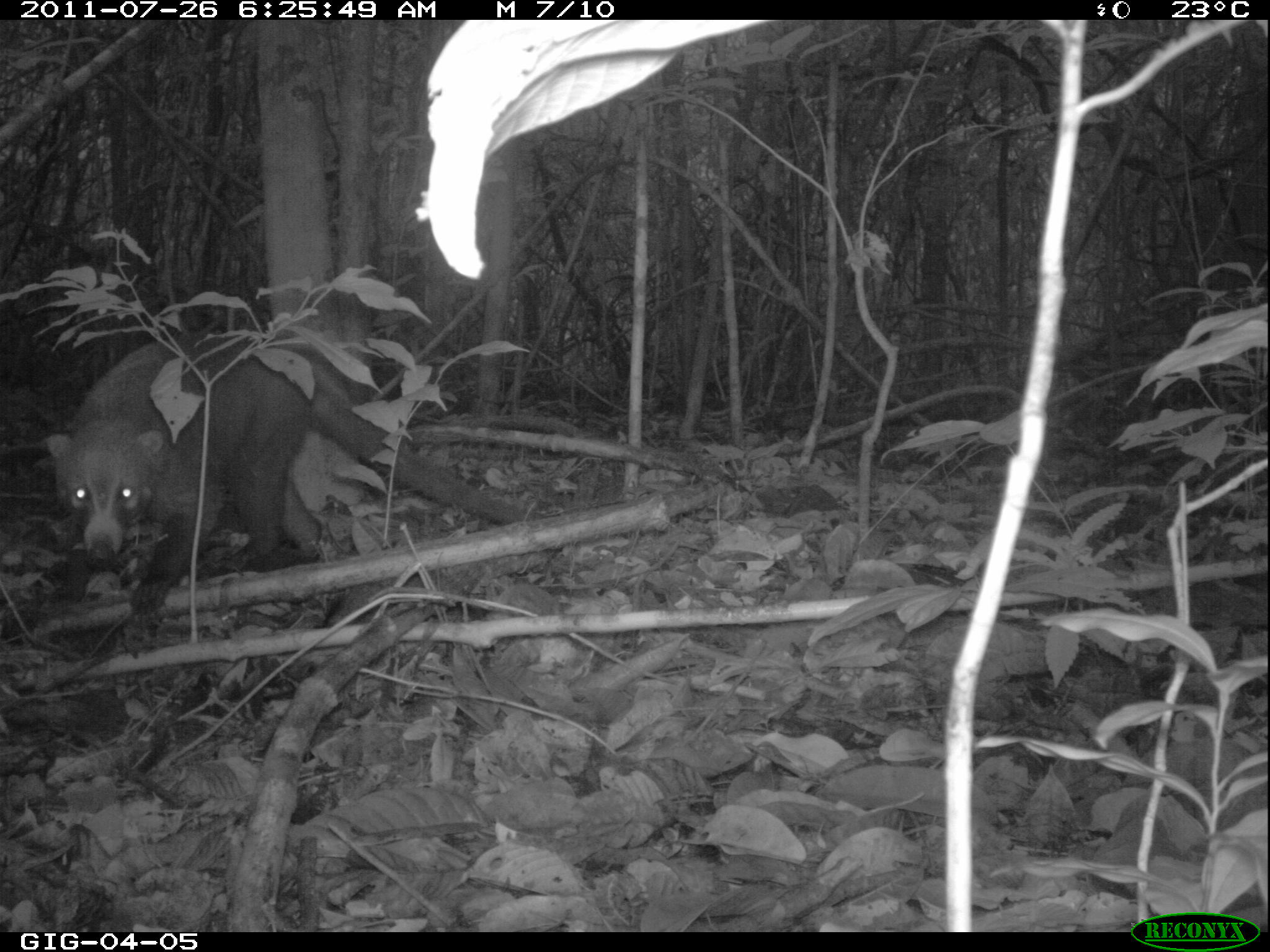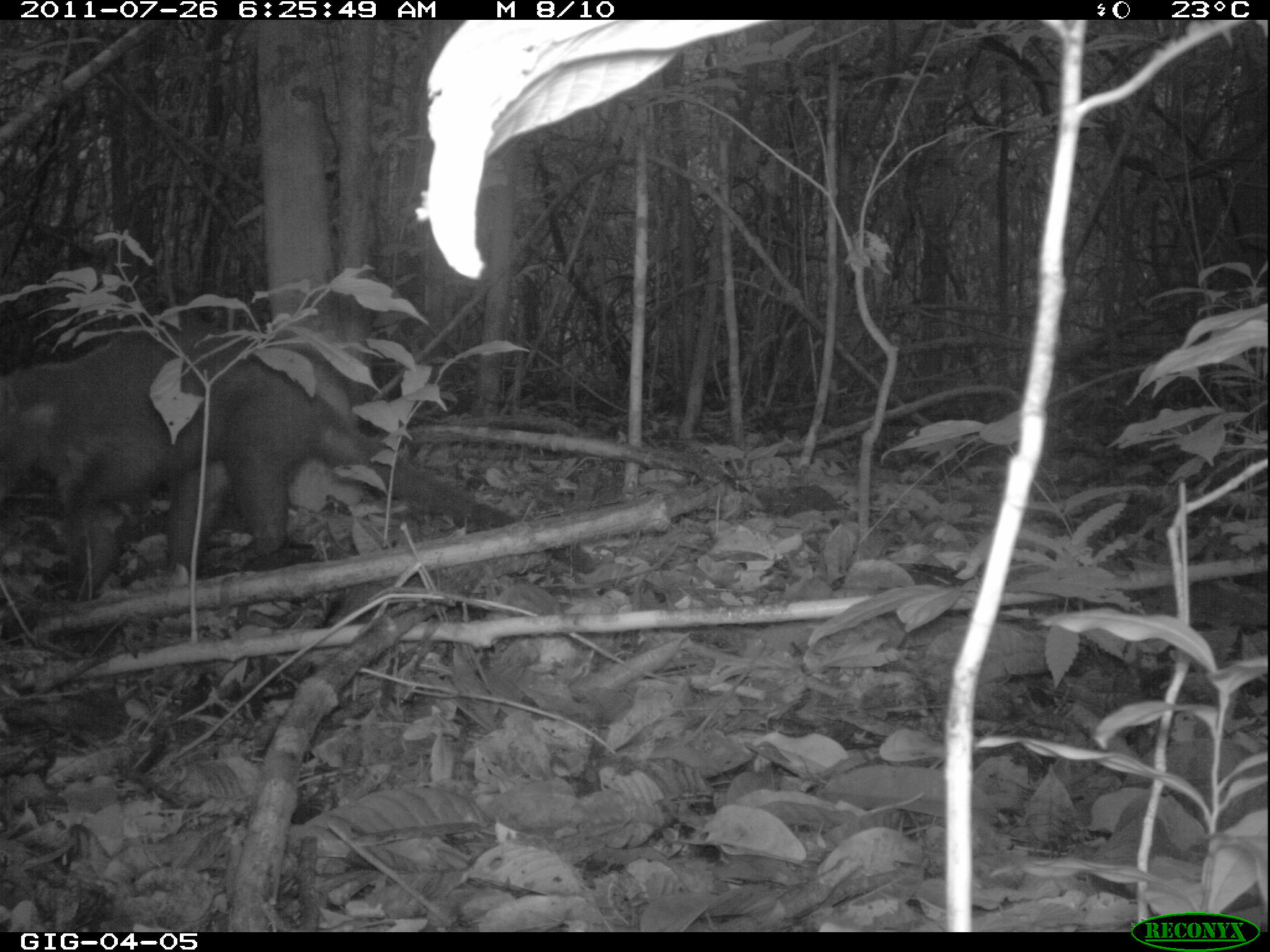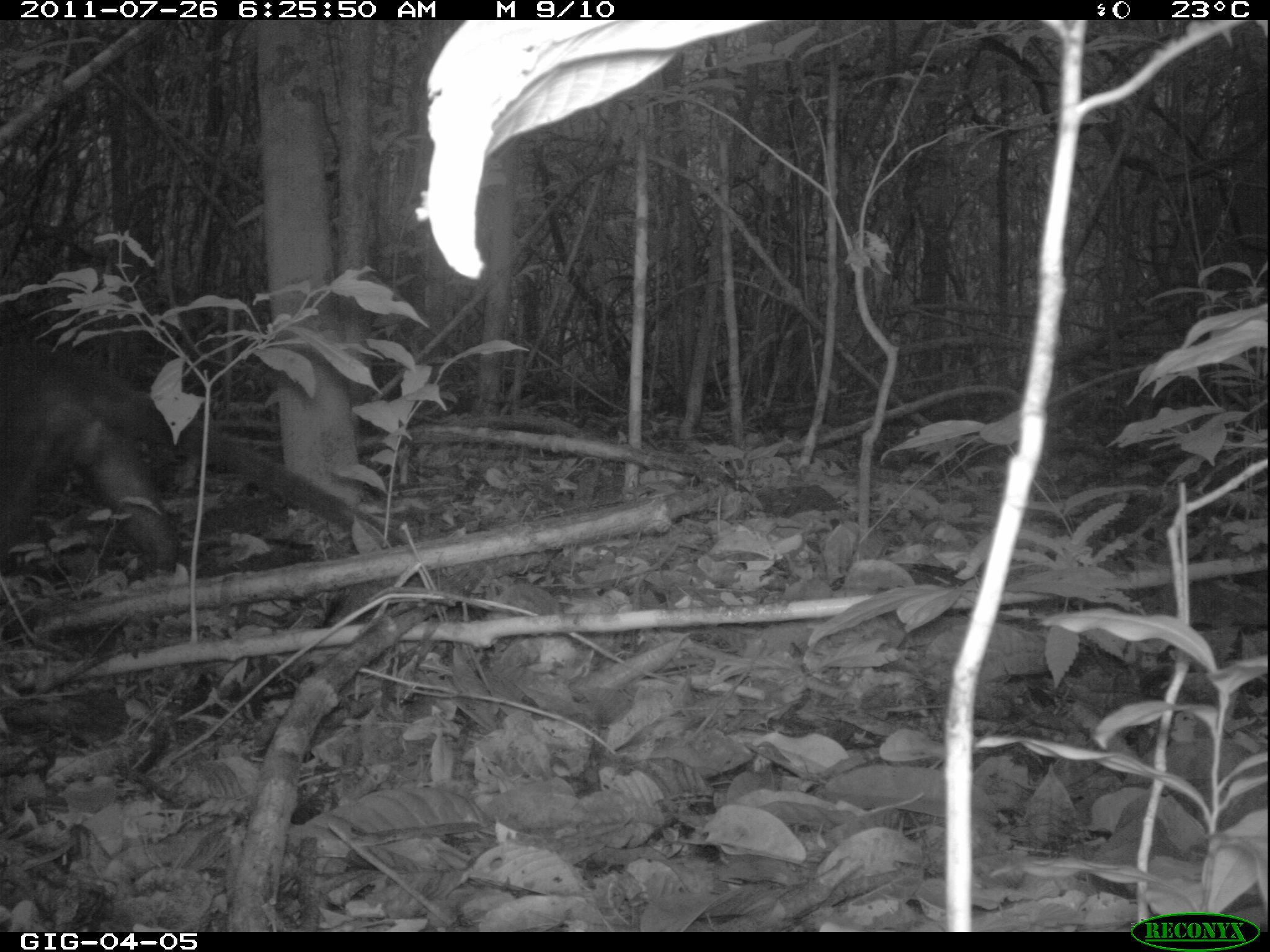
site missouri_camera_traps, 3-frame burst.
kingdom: Animalia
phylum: Chordata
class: Mammalia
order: Carnivora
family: Procyonidae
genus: Nasua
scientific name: Nasua narica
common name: white-nosed coati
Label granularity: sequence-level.